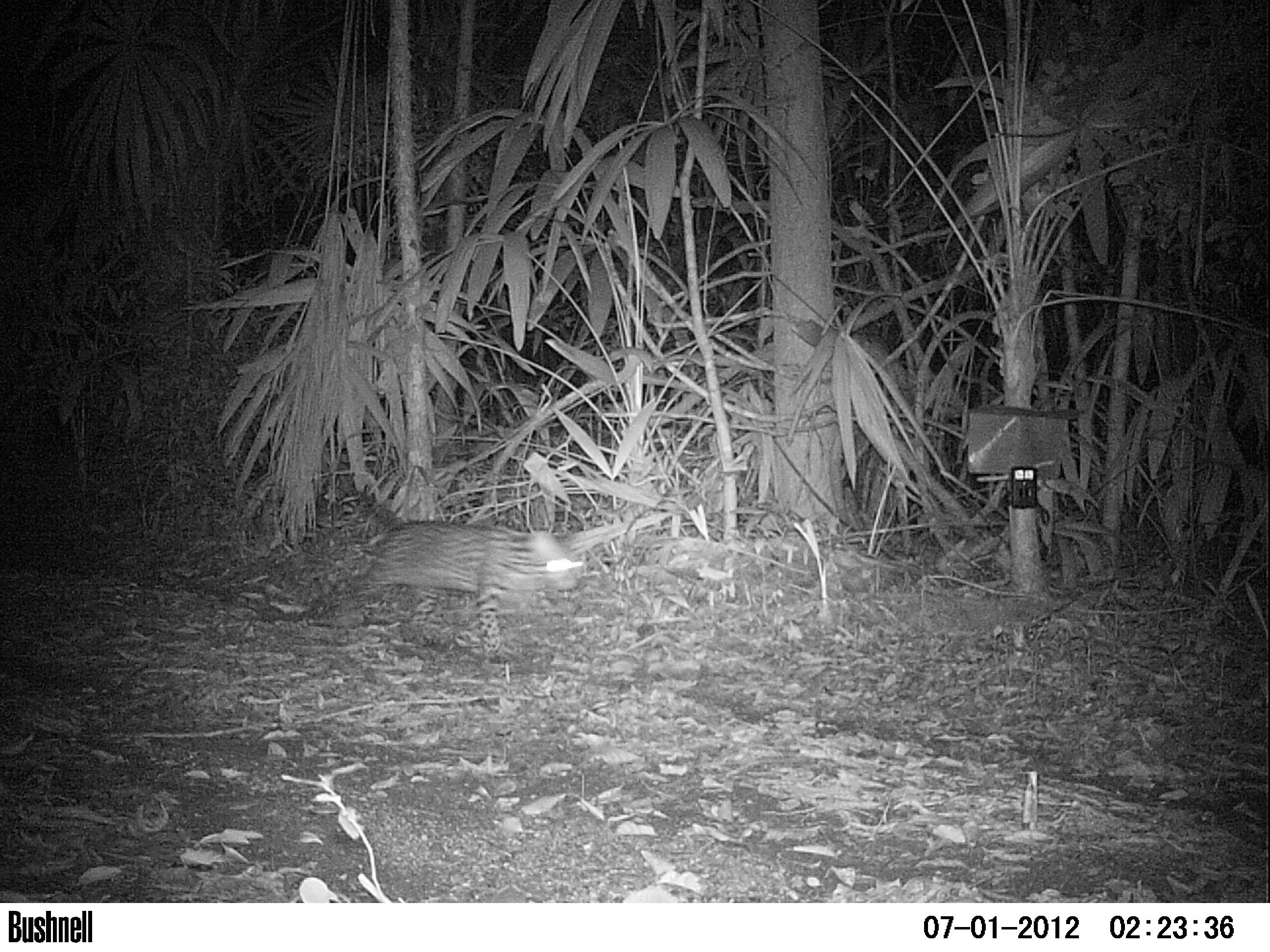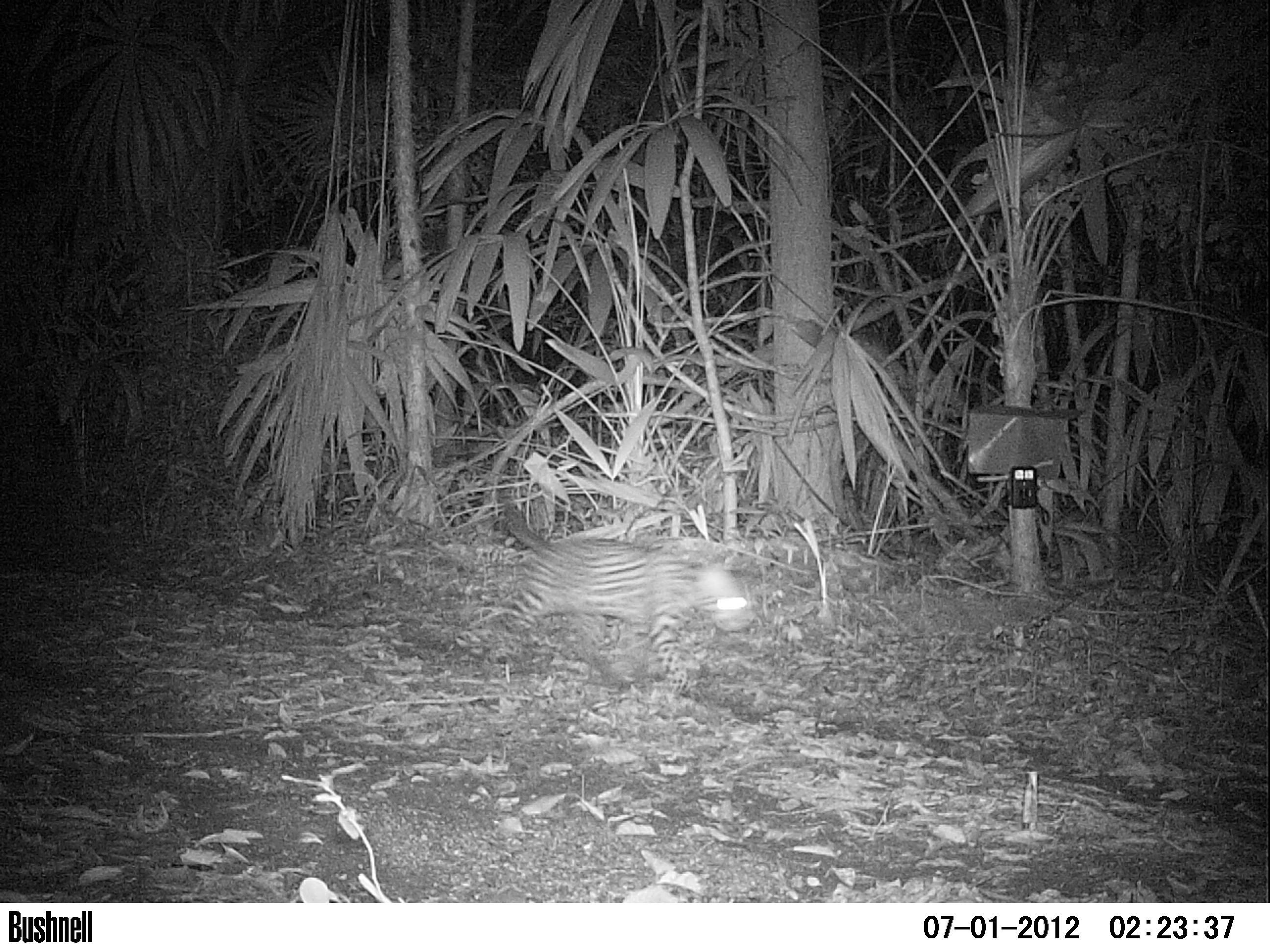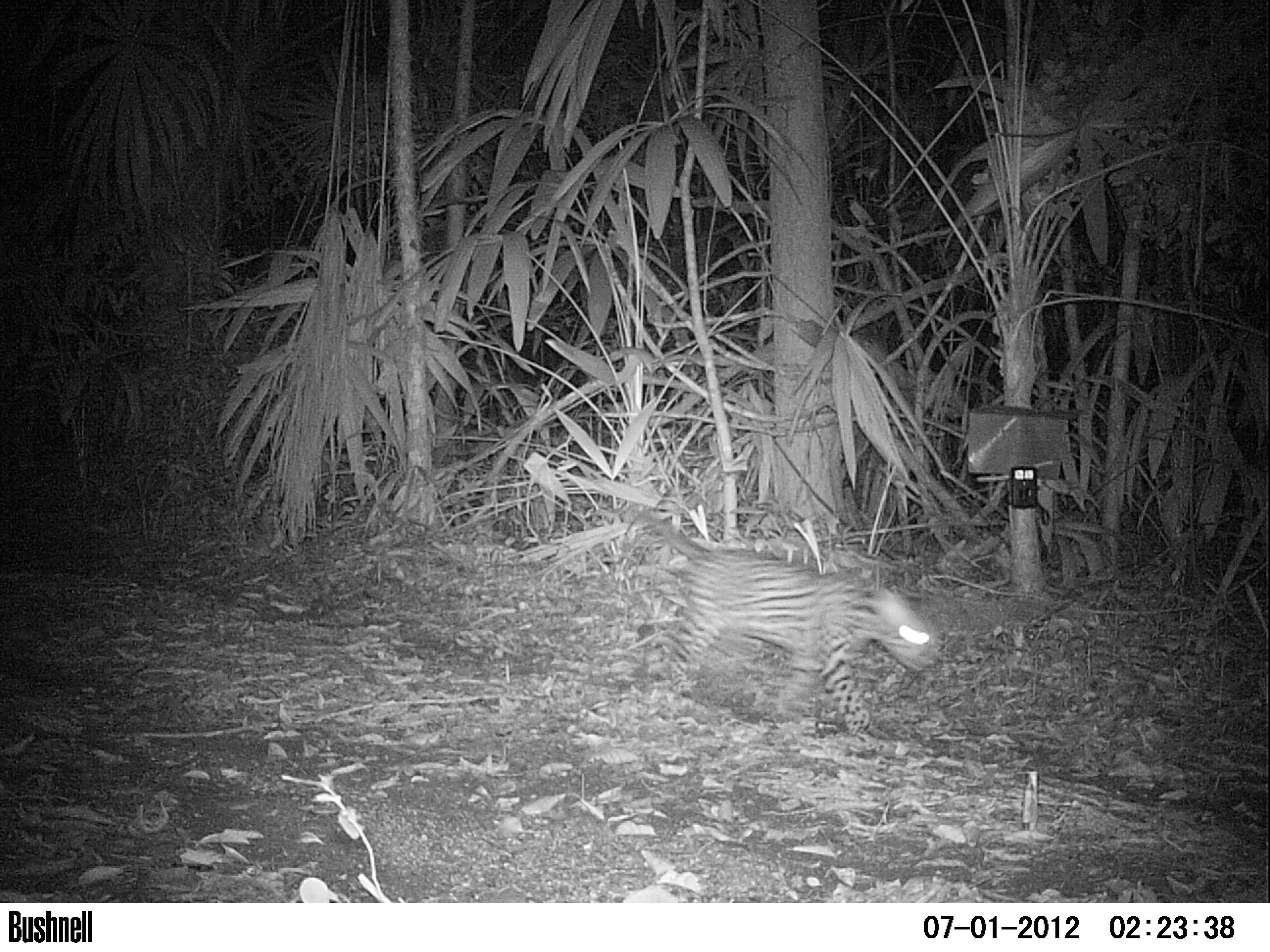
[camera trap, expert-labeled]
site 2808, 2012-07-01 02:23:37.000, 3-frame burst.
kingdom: Animalia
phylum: Chordata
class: Mammalia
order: Carnivora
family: Felidae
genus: Leopardus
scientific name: Leopardus pardalis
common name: ocelot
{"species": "Leopardus pardalis (ocelot)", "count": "1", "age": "adult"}